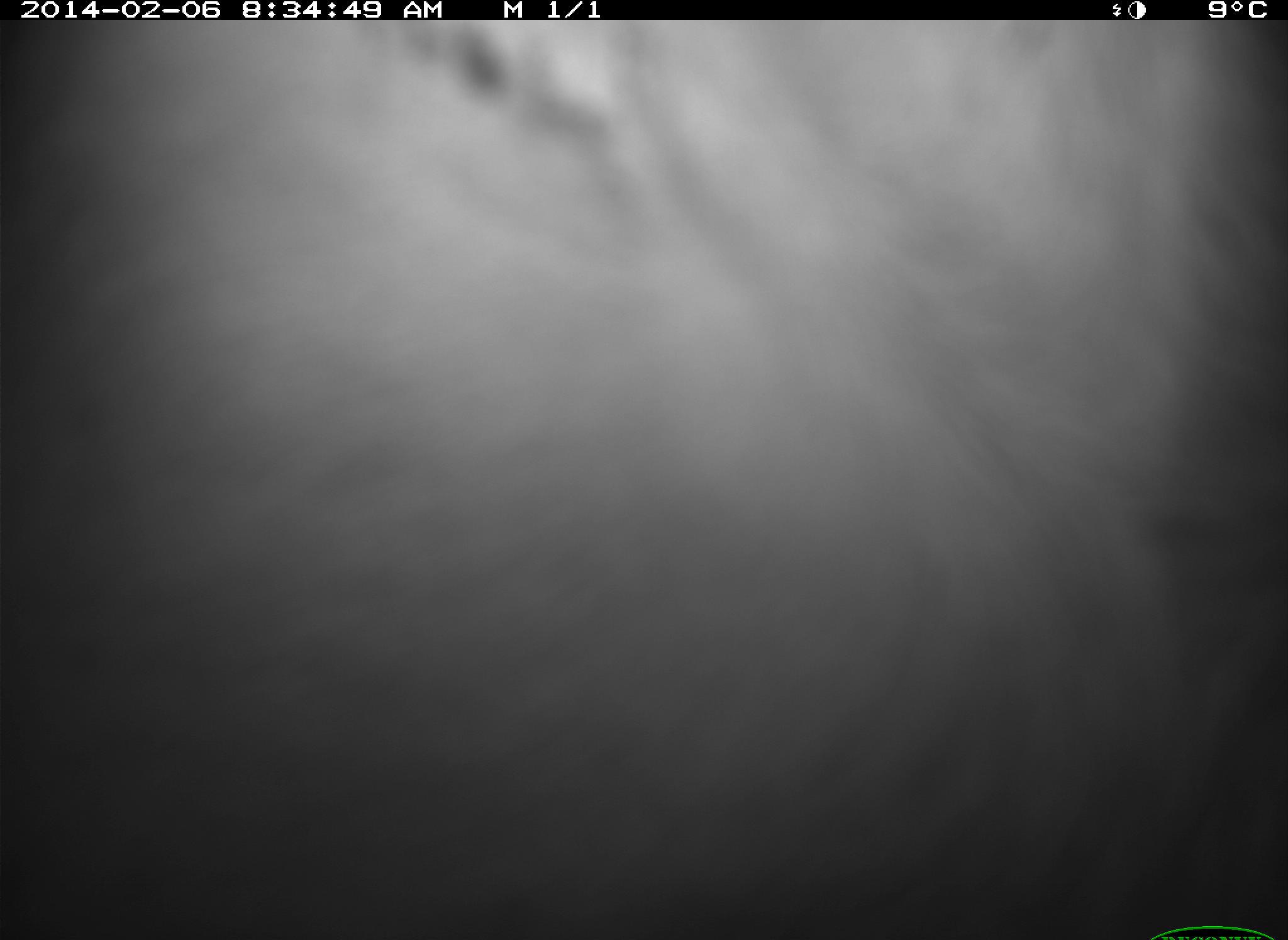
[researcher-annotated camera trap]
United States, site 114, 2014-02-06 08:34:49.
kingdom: Animalia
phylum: Chordata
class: Mammalia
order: Artiodactyla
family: Bovidae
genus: Bos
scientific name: Bos taurus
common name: cow